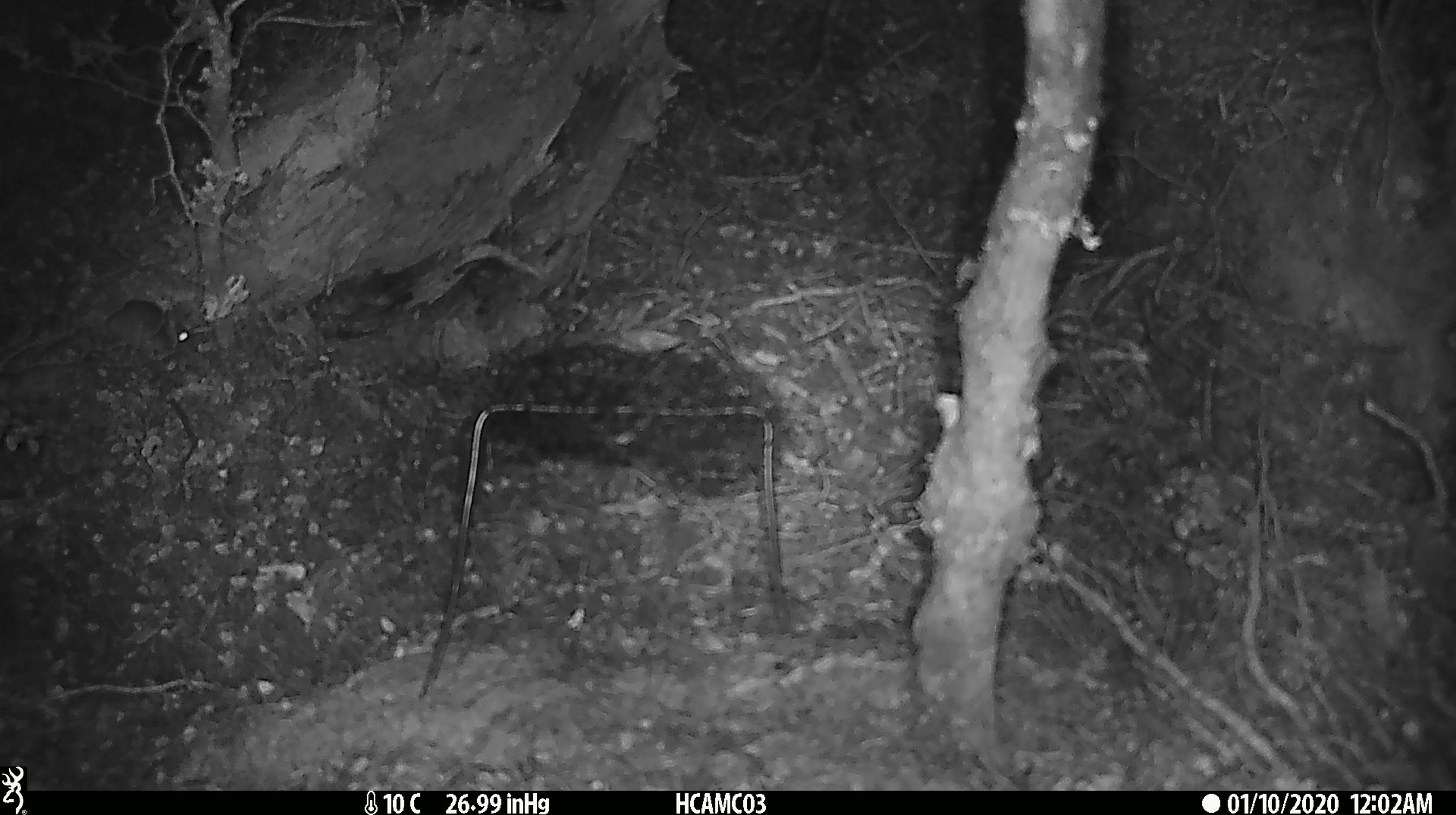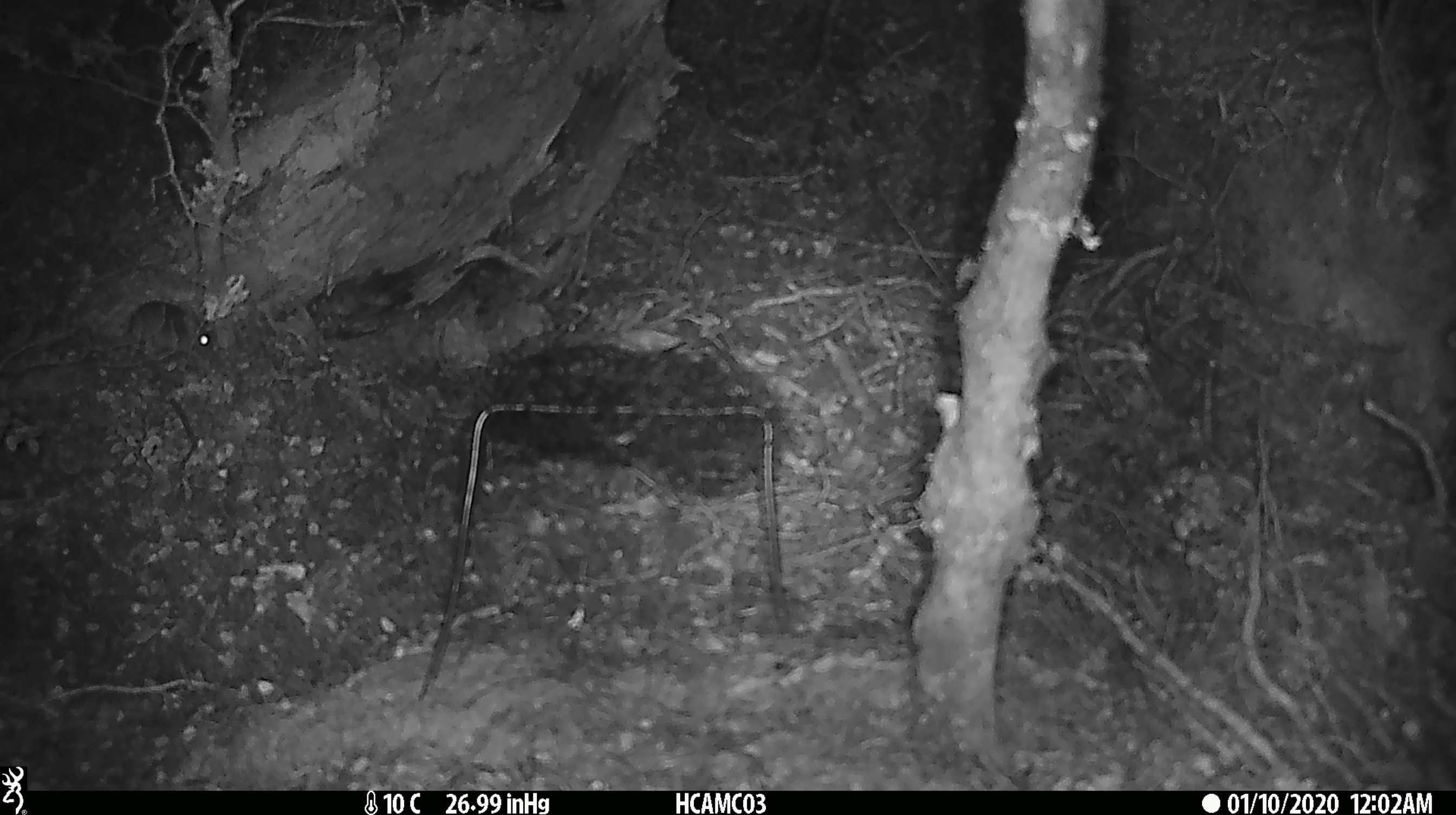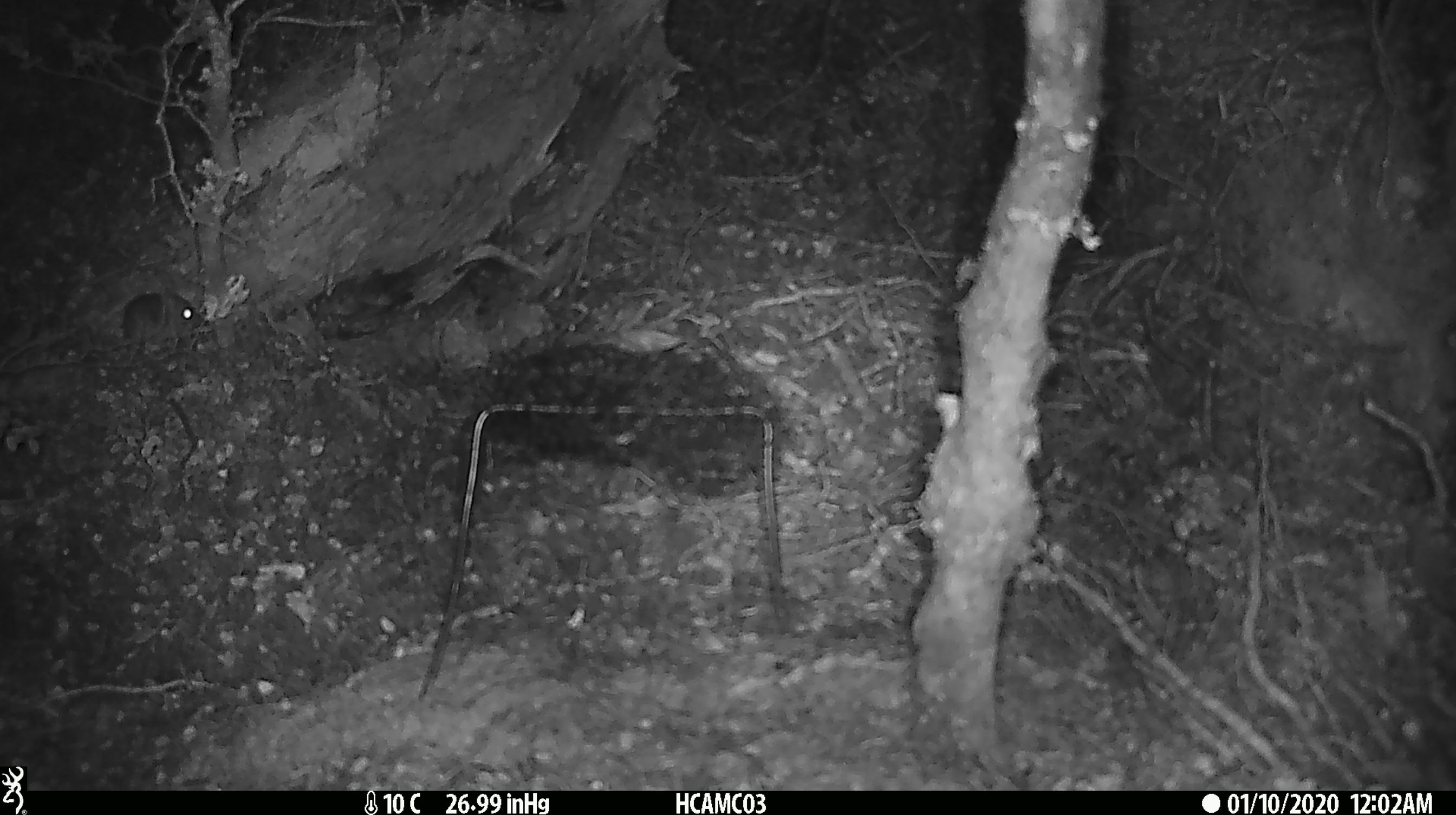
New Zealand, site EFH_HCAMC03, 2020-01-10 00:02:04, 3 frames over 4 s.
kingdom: Animalia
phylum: Chordata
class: Mammalia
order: Rodentia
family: Muridae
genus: Mus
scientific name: Mus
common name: mouse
Mouse (Mus).